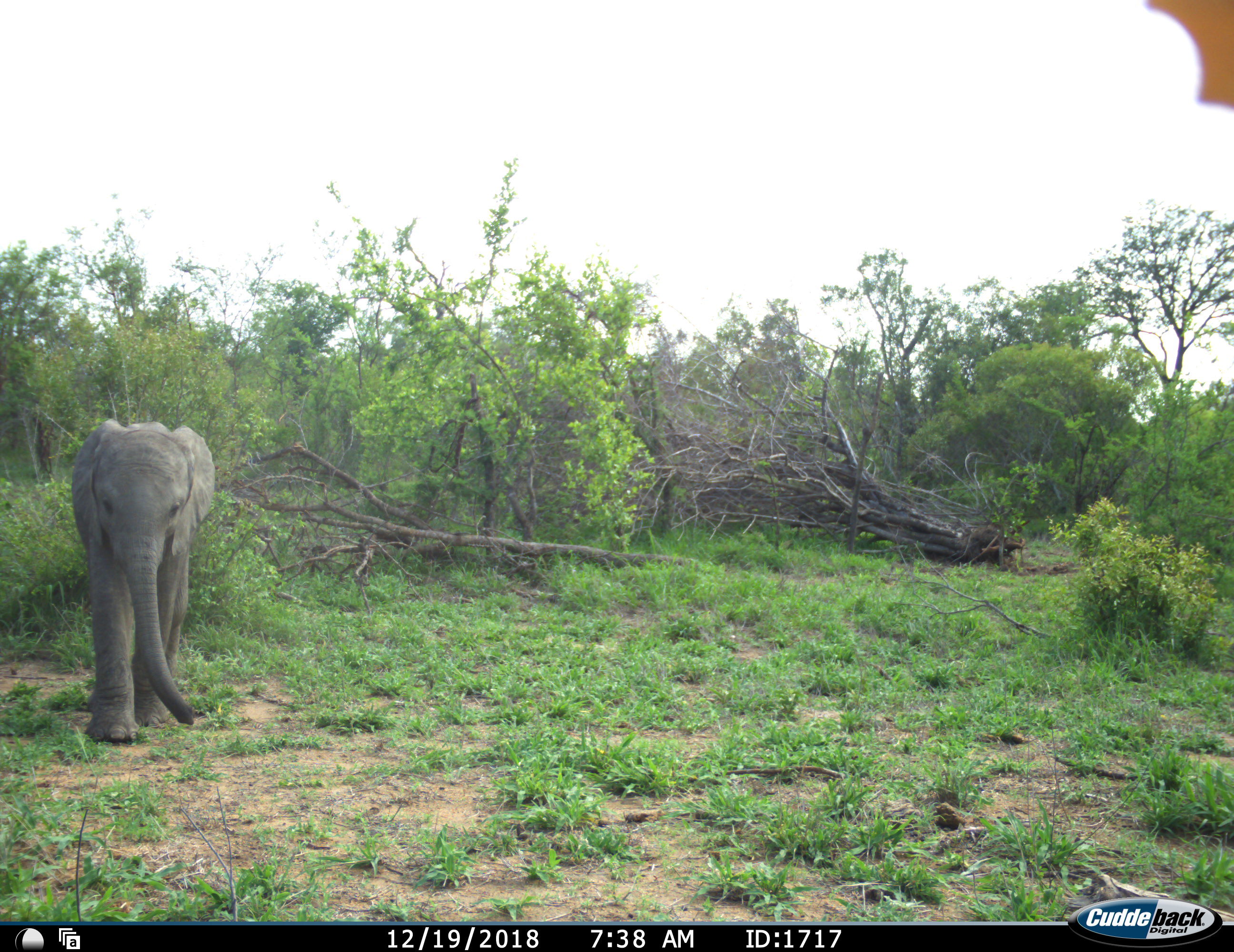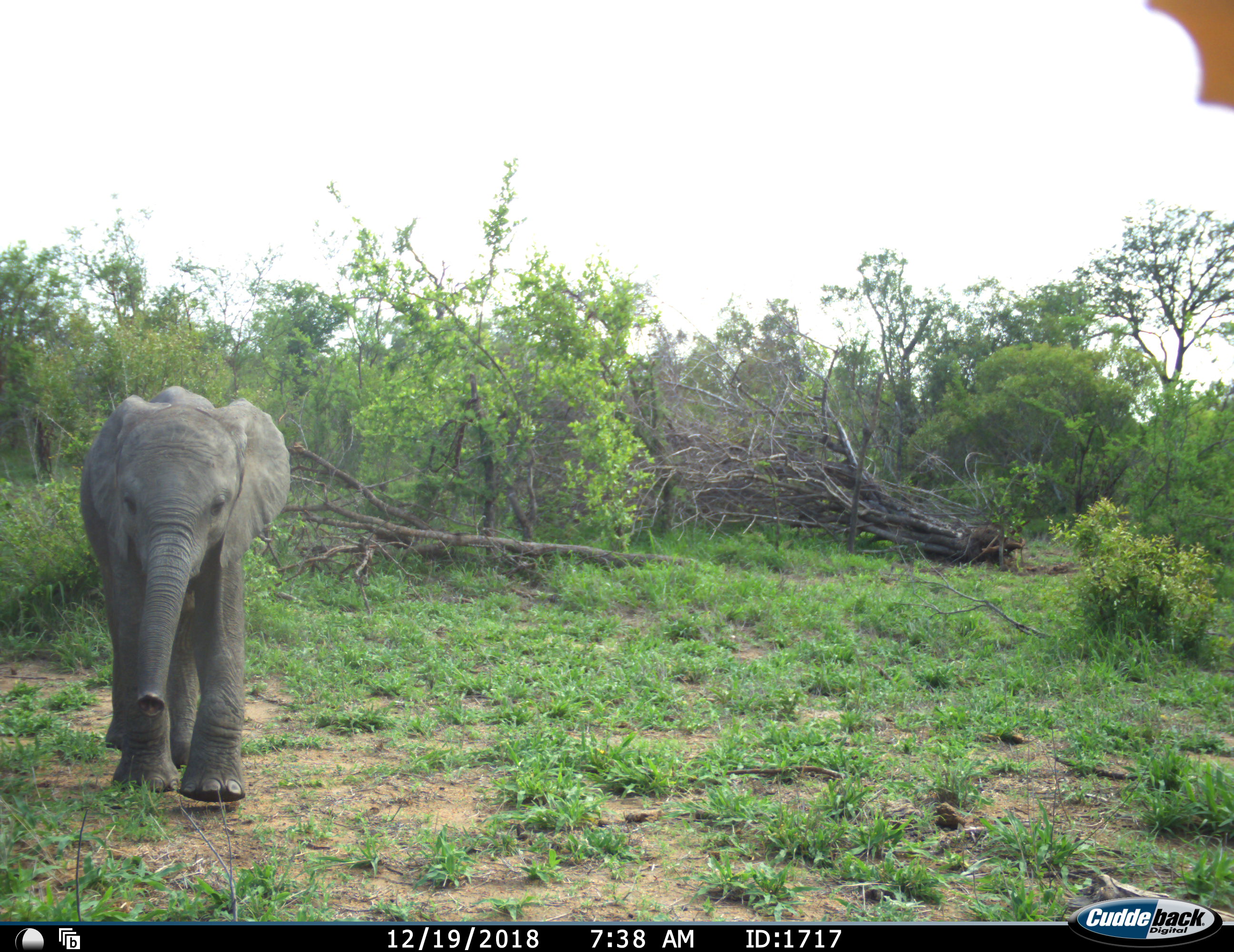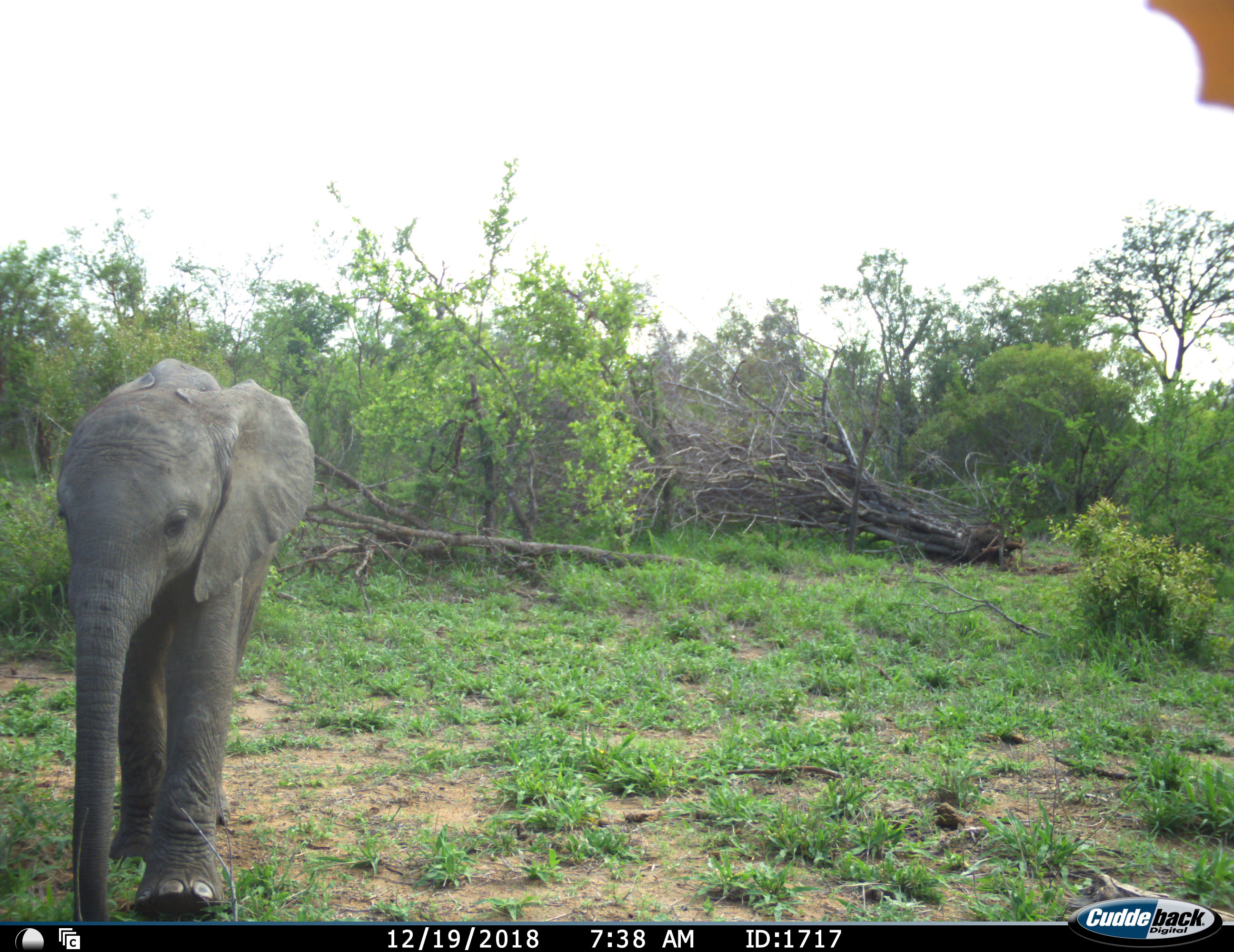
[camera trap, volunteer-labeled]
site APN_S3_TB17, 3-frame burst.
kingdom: Animalia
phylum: Chordata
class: Mammalia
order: Proboscidea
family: Elephantidae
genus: Loxodonta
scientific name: Loxodonta africana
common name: african bush elephant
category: elephant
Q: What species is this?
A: Elephant (african bush elephant) (Loxodonta africana).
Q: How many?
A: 1.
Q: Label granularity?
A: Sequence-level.